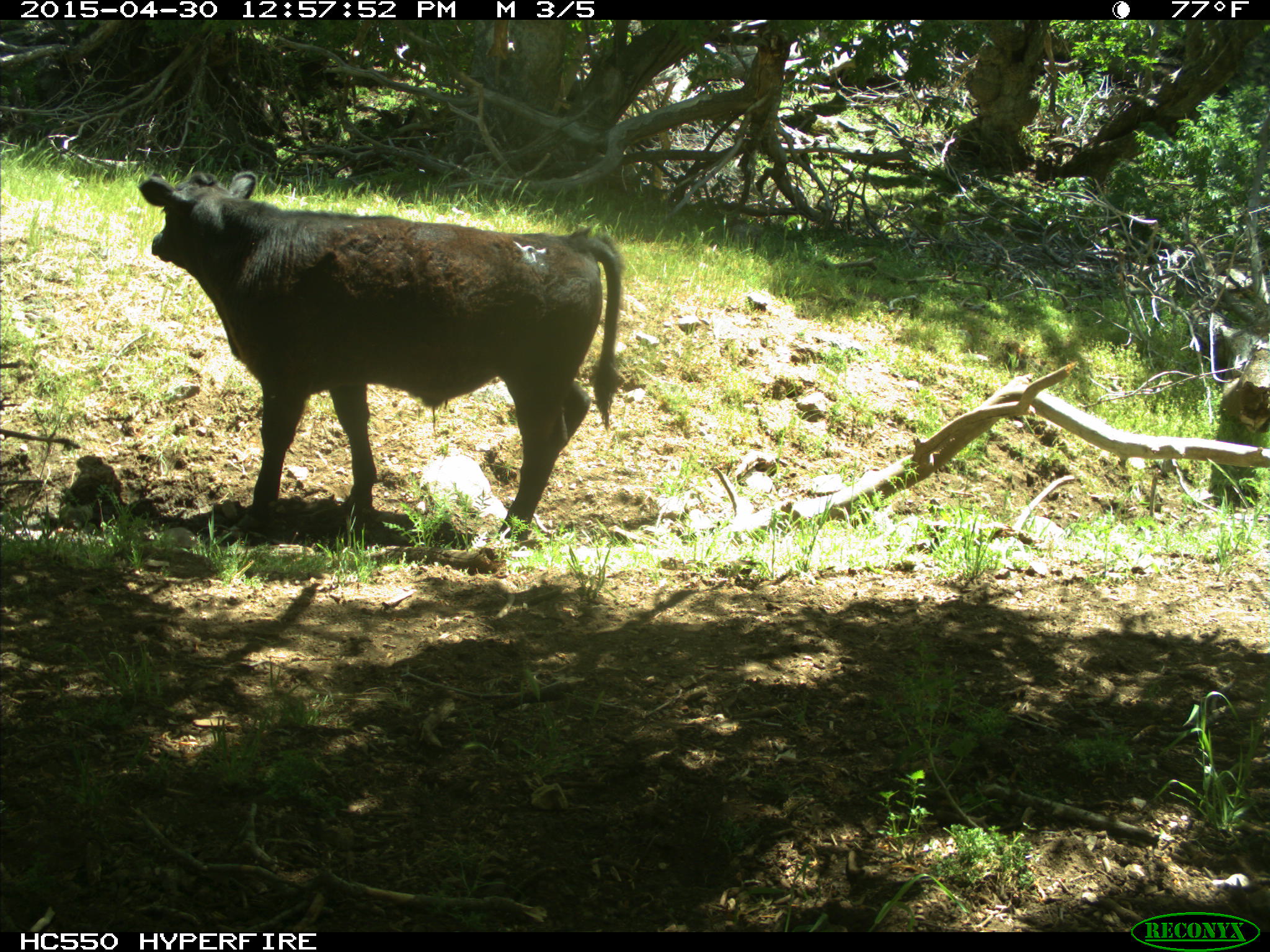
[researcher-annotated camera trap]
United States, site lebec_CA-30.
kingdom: Animalia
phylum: Chordata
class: Mammalia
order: Artiodactyla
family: Bovidae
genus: Bos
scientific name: Bos taurus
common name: domestic cow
Bos taurus (domestic cow).